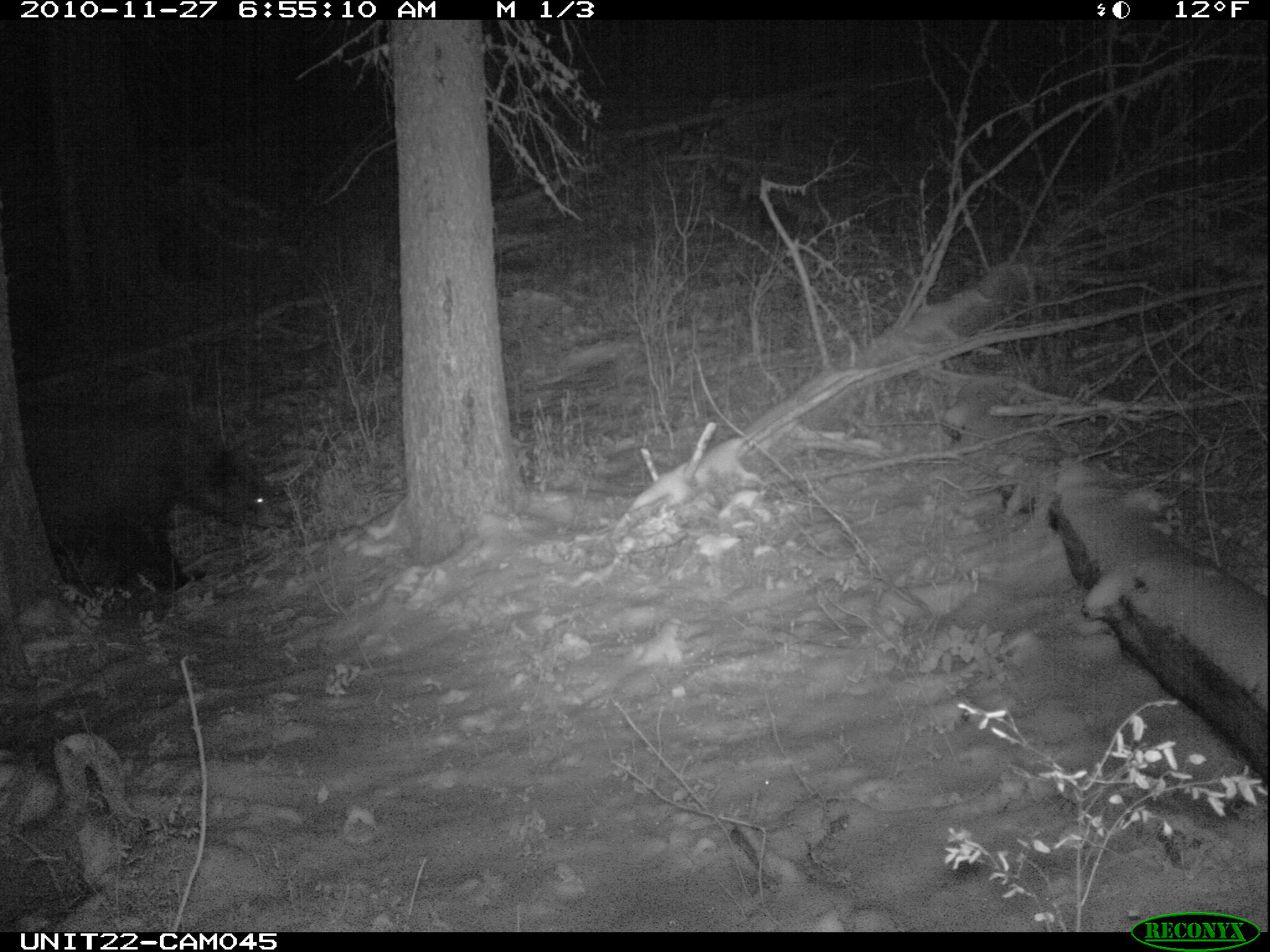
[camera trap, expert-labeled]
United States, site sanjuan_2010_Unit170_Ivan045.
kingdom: Animalia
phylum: Chordata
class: Mammalia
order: Carnivora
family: Ursidae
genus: Ursus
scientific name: Ursus americanus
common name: american black bear